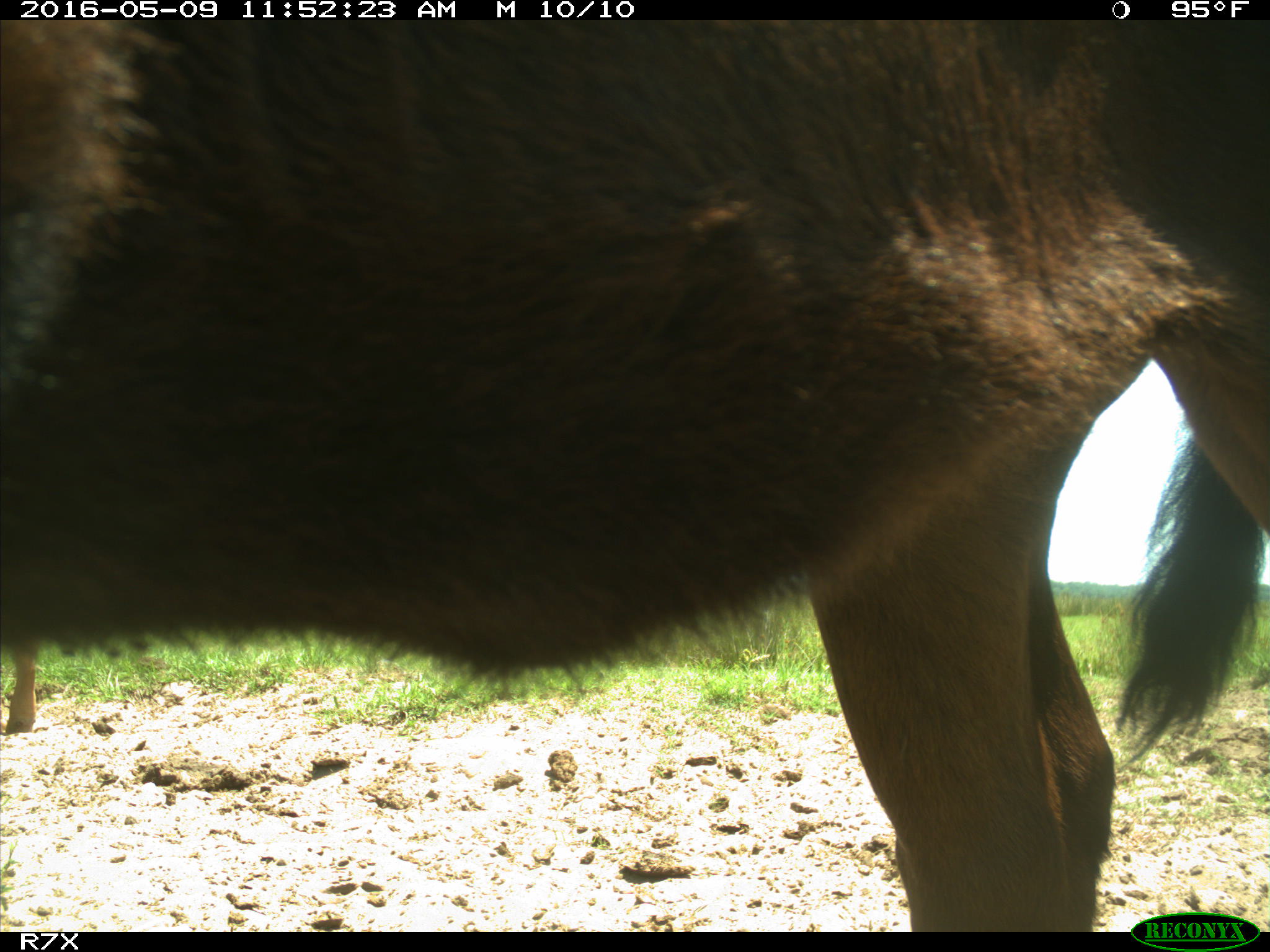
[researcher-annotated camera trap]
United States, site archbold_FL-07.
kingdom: Animalia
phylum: Chordata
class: Mammalia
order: Artiodactyla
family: Bovidae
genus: Bos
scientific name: Bos taurus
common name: domestic cow